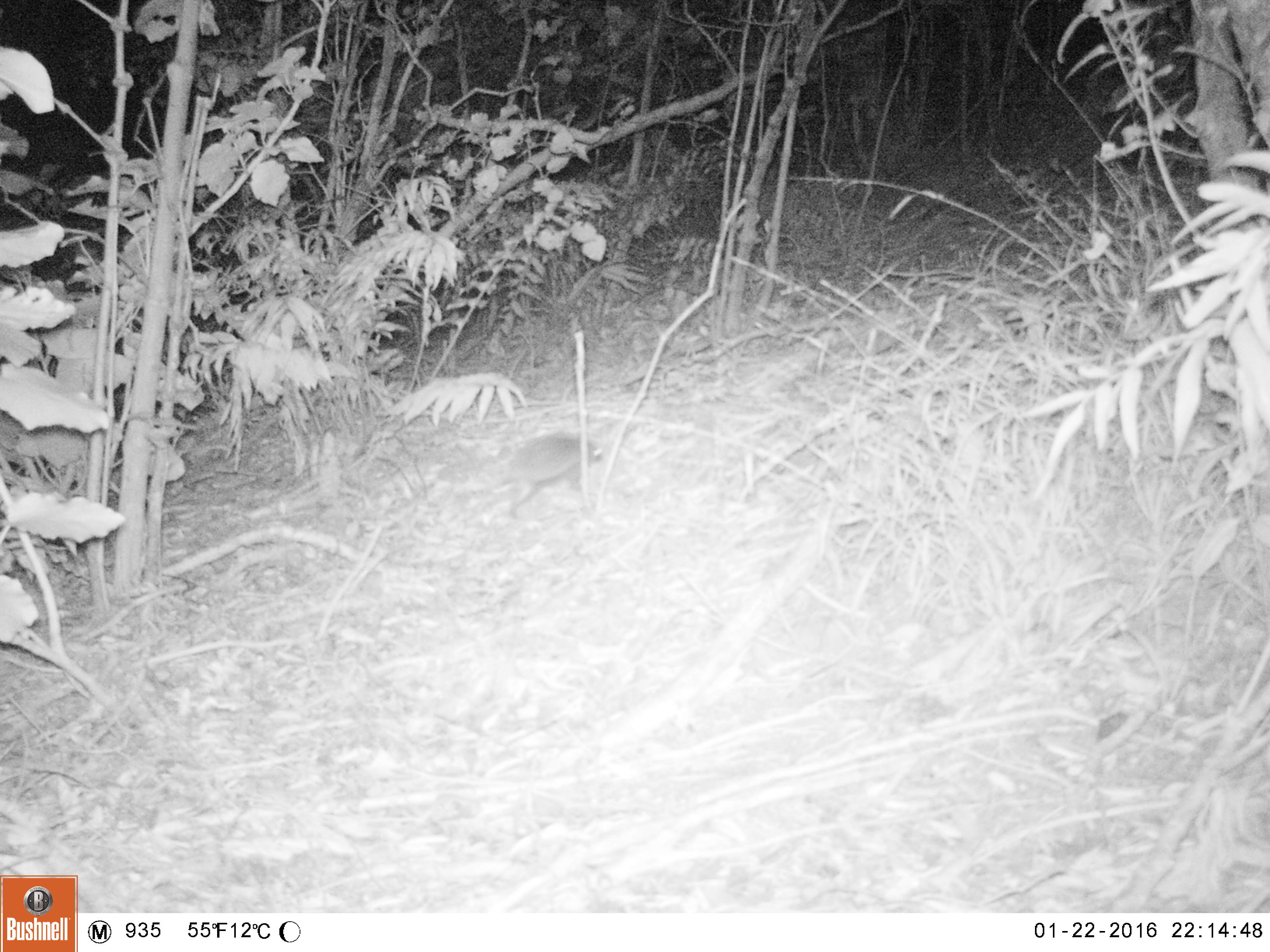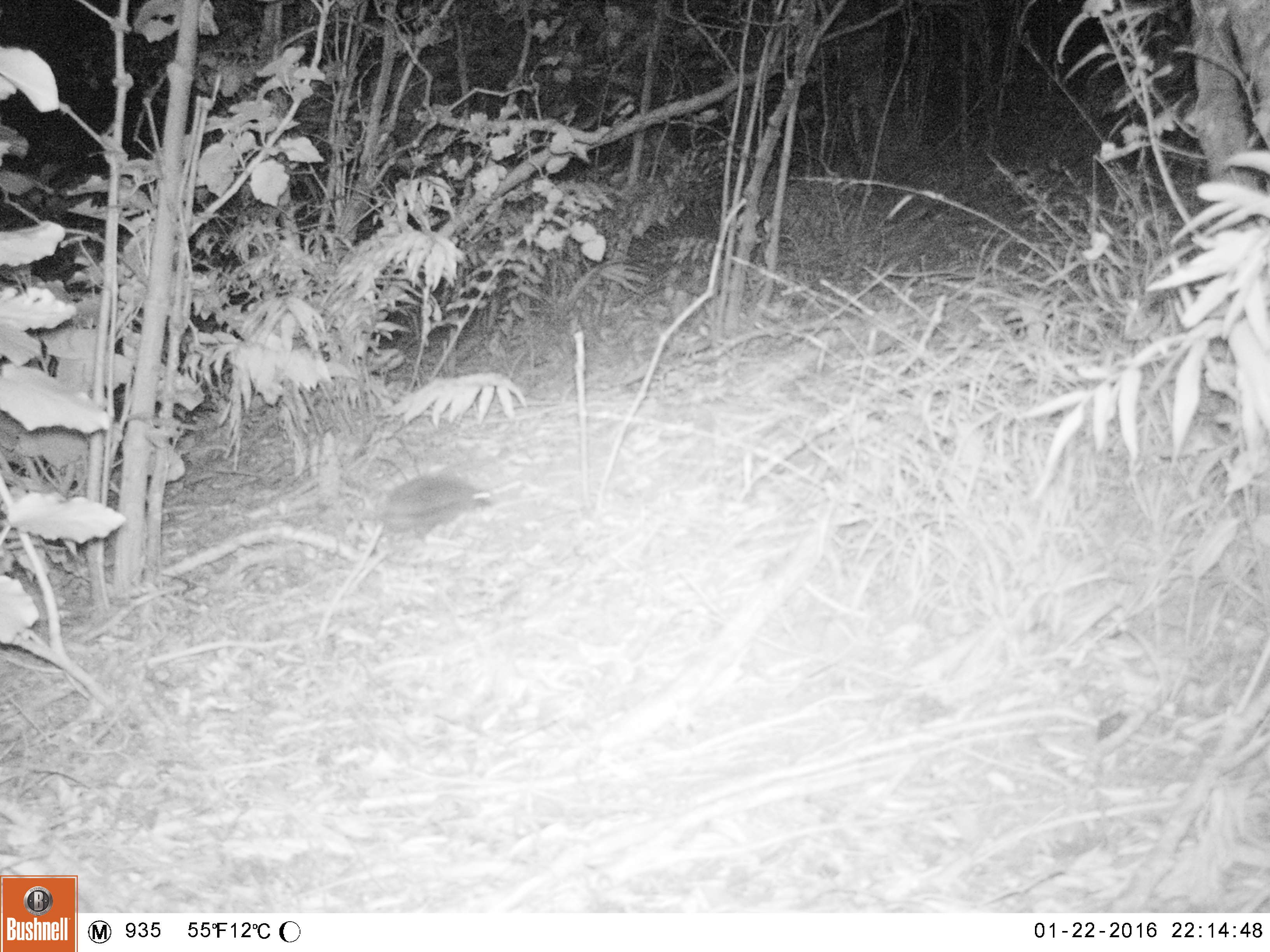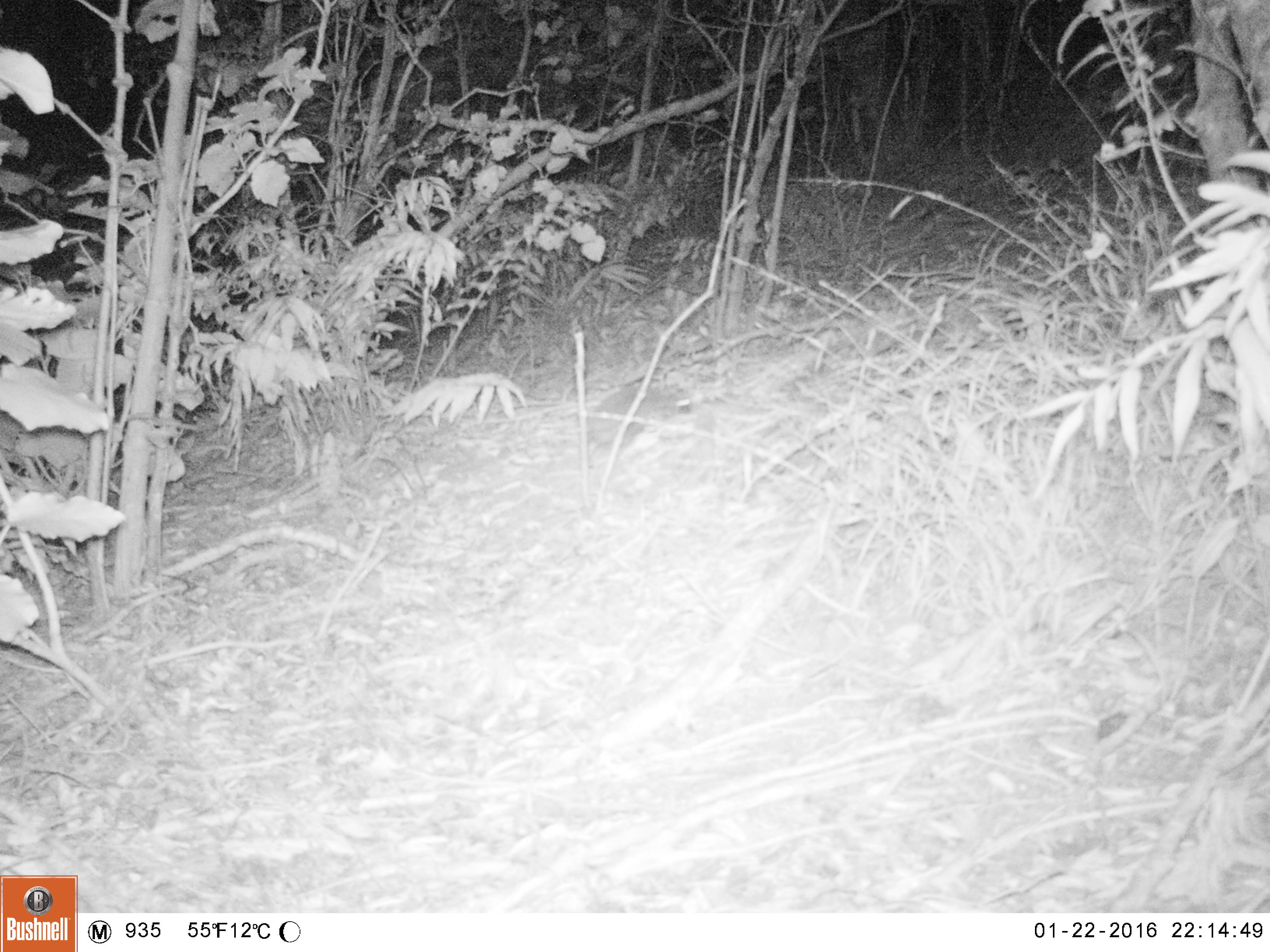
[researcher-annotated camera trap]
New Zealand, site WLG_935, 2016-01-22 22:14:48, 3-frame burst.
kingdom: Animalia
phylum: Chordata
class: Mammalia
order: Eulipotyphla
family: Erinaceidae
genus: Erinaceus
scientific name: Erinaceus europaeus europaeus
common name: european hedgehog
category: hedgehog